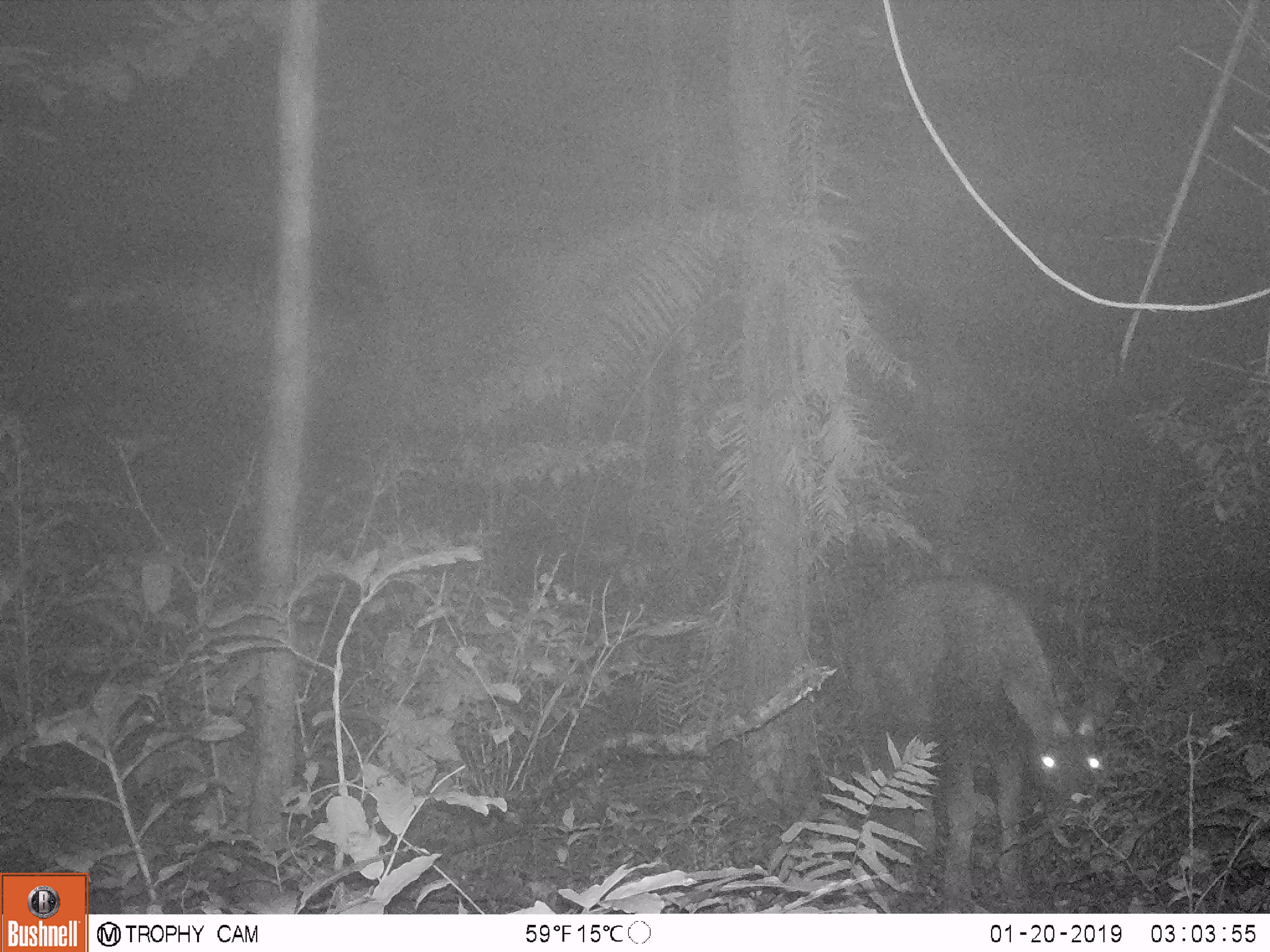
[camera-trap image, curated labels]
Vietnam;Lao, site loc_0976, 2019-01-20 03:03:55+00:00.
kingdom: Animalia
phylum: Chordata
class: Mammalia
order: Artiodactyla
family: Bovidae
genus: Capricornis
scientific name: Capricornis sumatraensis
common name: chinese serow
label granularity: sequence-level